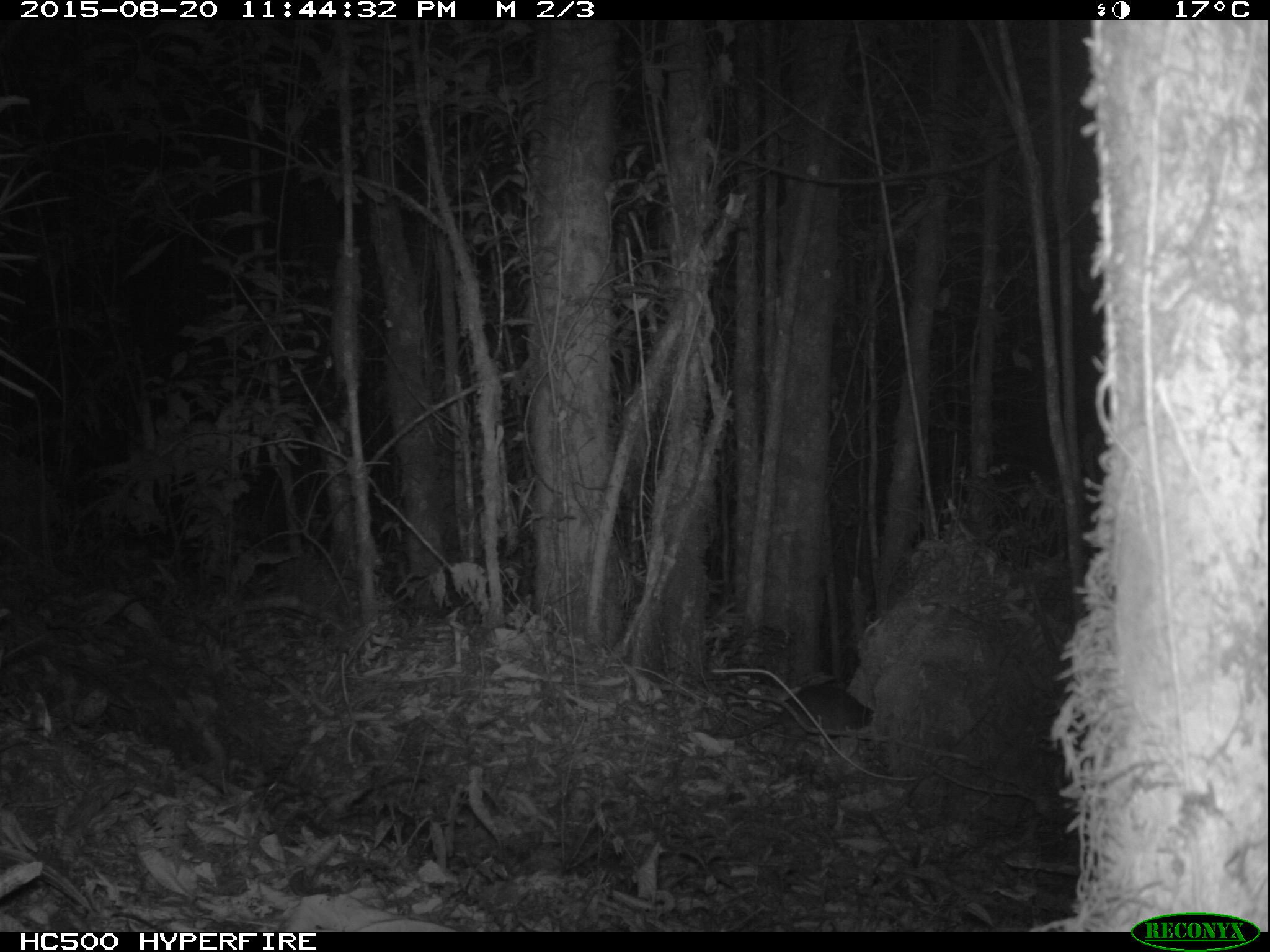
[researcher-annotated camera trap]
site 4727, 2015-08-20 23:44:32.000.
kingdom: Animalia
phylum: Chordata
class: Mammalia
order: Rodentia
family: Nesomyidae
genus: Cricetomys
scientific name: Cricetomys gambianus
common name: african giant pouched rat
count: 1